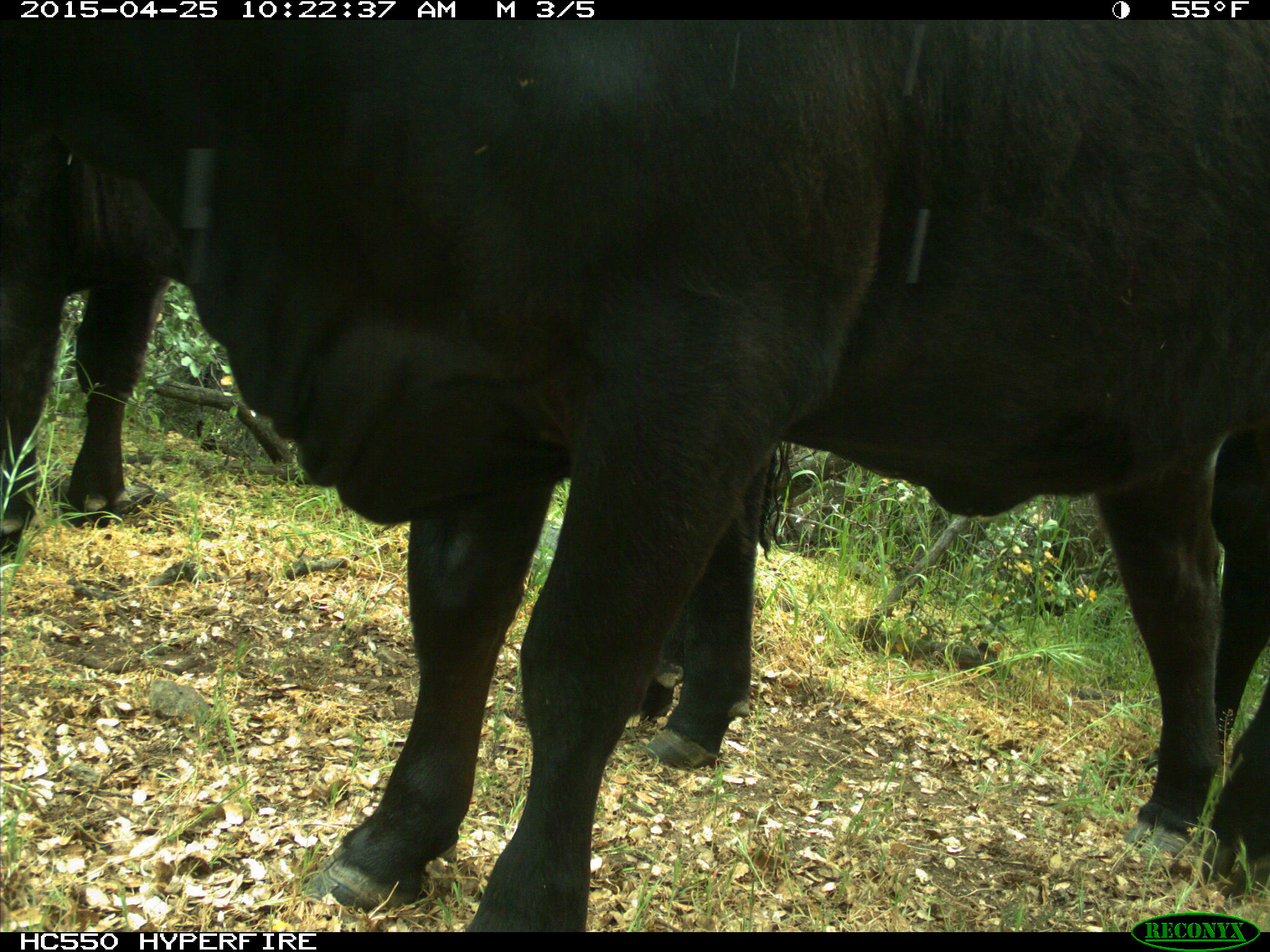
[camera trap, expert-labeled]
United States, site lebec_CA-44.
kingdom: Animalia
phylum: Chordata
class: Mammalia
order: Artiodactyla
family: Suidae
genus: Sus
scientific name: Sus scrofa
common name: wild boar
Sus scrofa (wild boar).